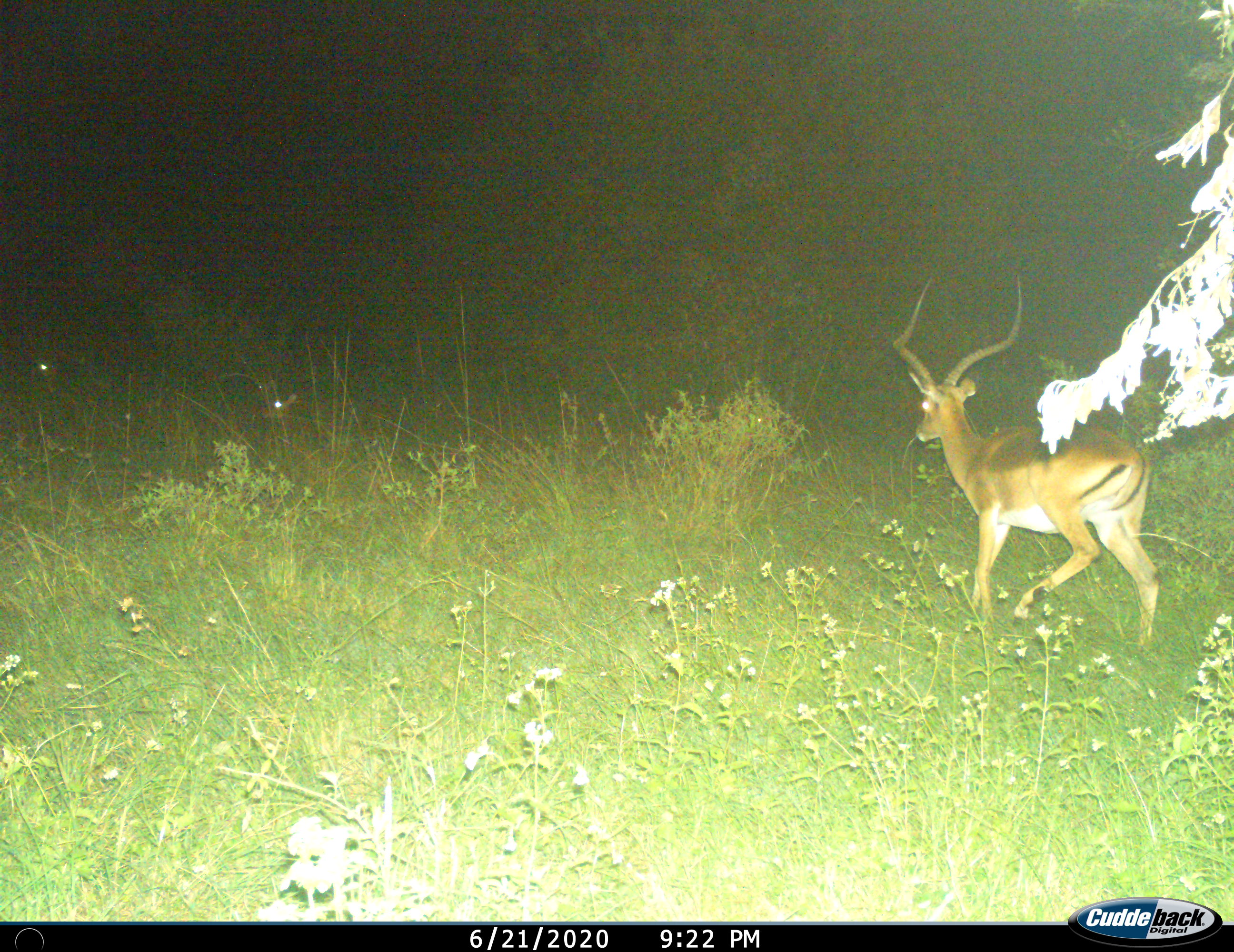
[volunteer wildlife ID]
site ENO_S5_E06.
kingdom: Animalia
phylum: Chordata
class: Mammalia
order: Artiodactyla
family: Bovidae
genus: Aepyceros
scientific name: Aepyceros melampus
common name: impala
Impala (Aepyceros melampus), count 3. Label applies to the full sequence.